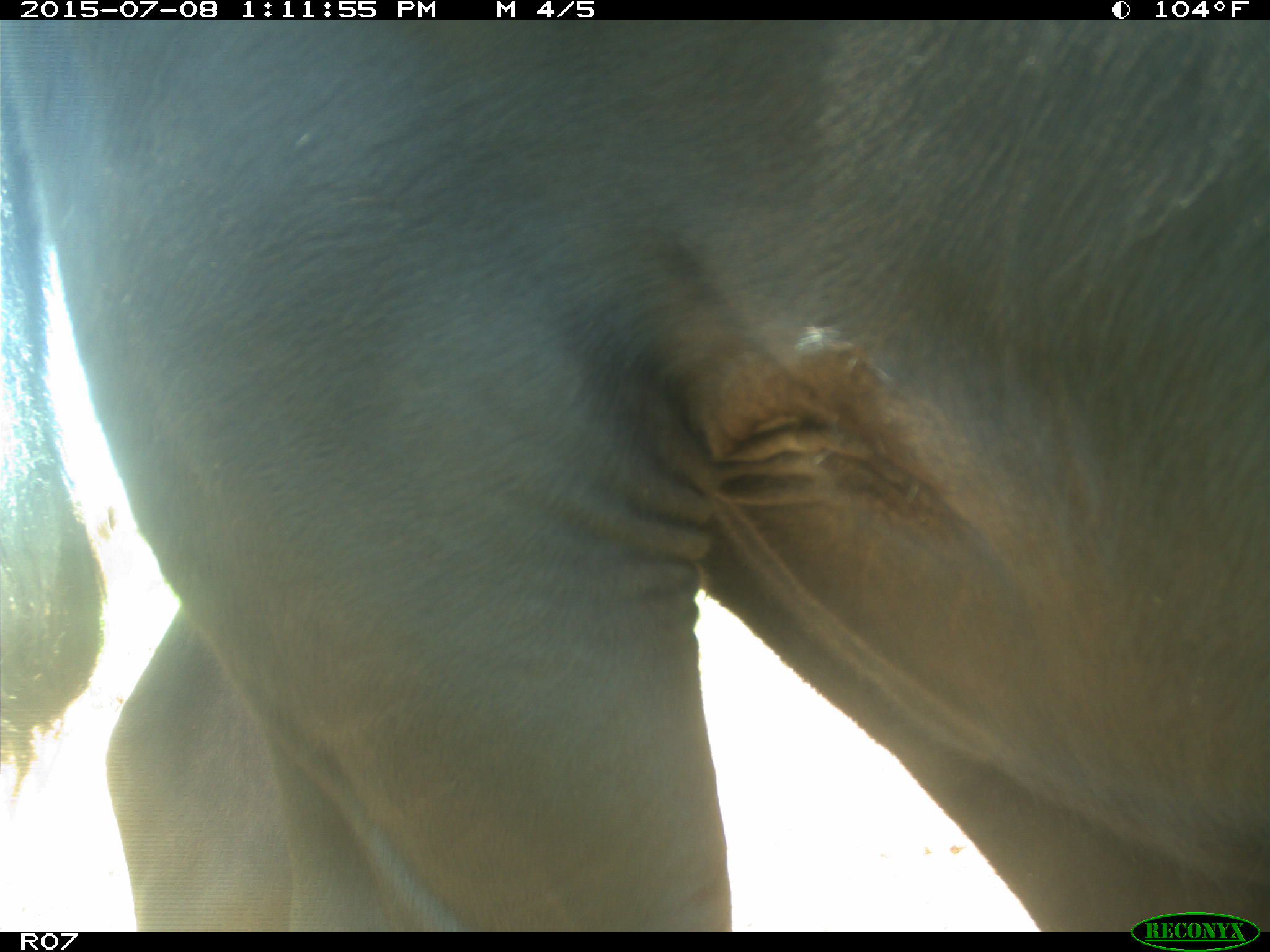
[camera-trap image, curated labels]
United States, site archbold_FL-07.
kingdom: Animalia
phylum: Chordata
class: Mammalia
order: Artiodactyla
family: Bovidae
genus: Bos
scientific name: Bos taurus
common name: domestic cow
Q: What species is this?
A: Bos taurus (domestic cow).